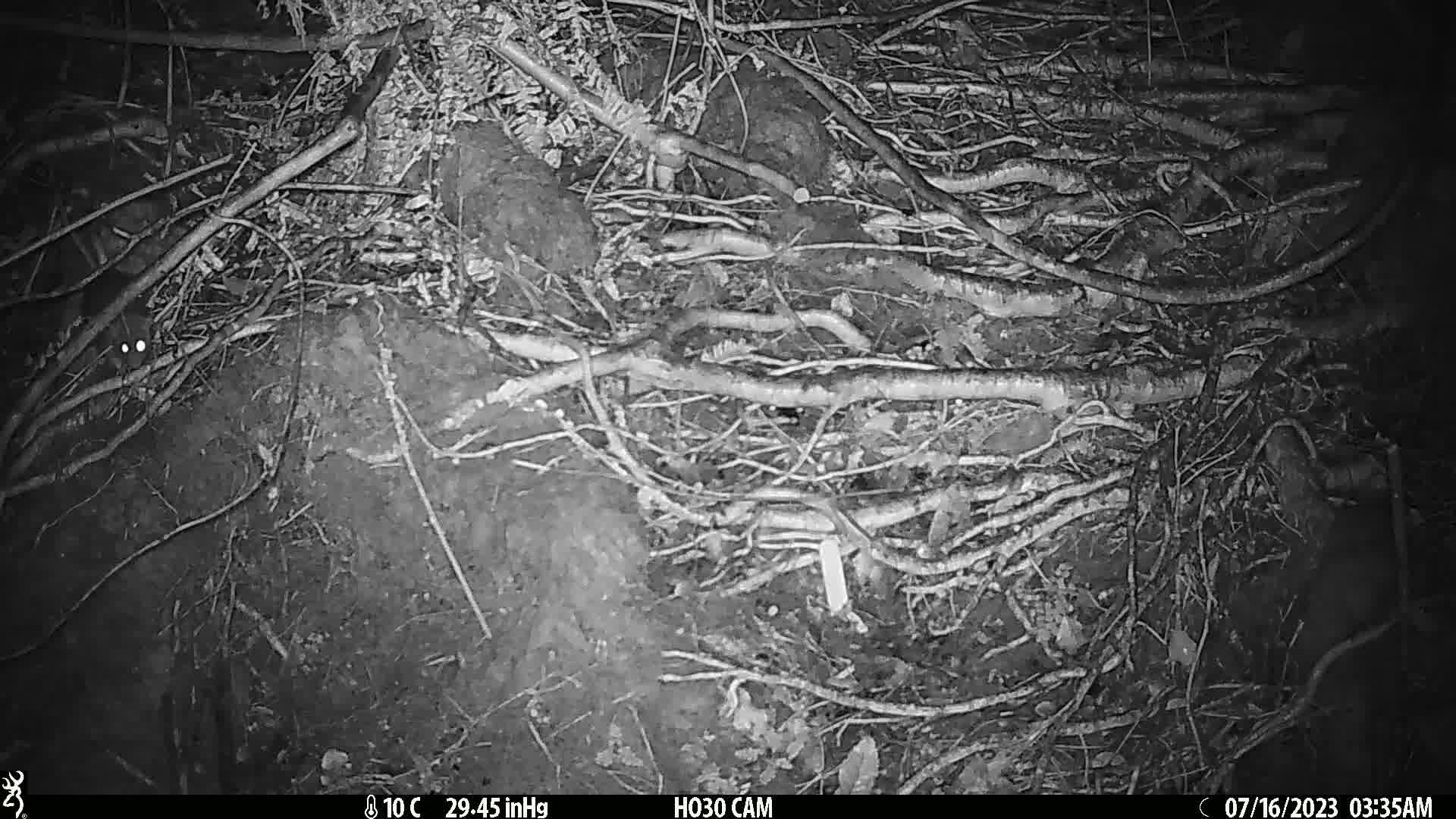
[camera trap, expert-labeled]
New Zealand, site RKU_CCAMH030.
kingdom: Animalia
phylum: Chordata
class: Mammalia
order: Rodentia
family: Muridae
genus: Rattus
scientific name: Rattus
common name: rat